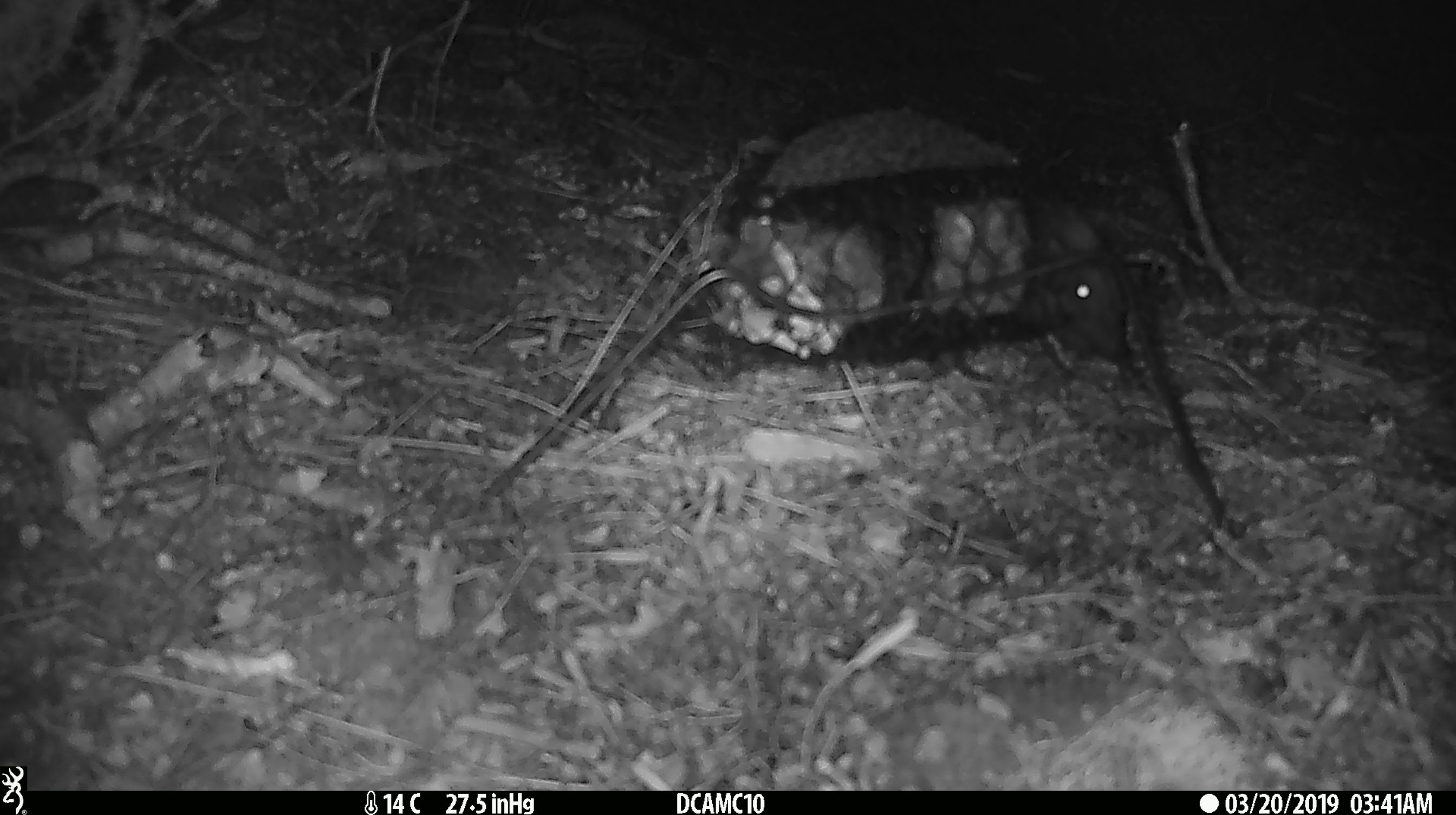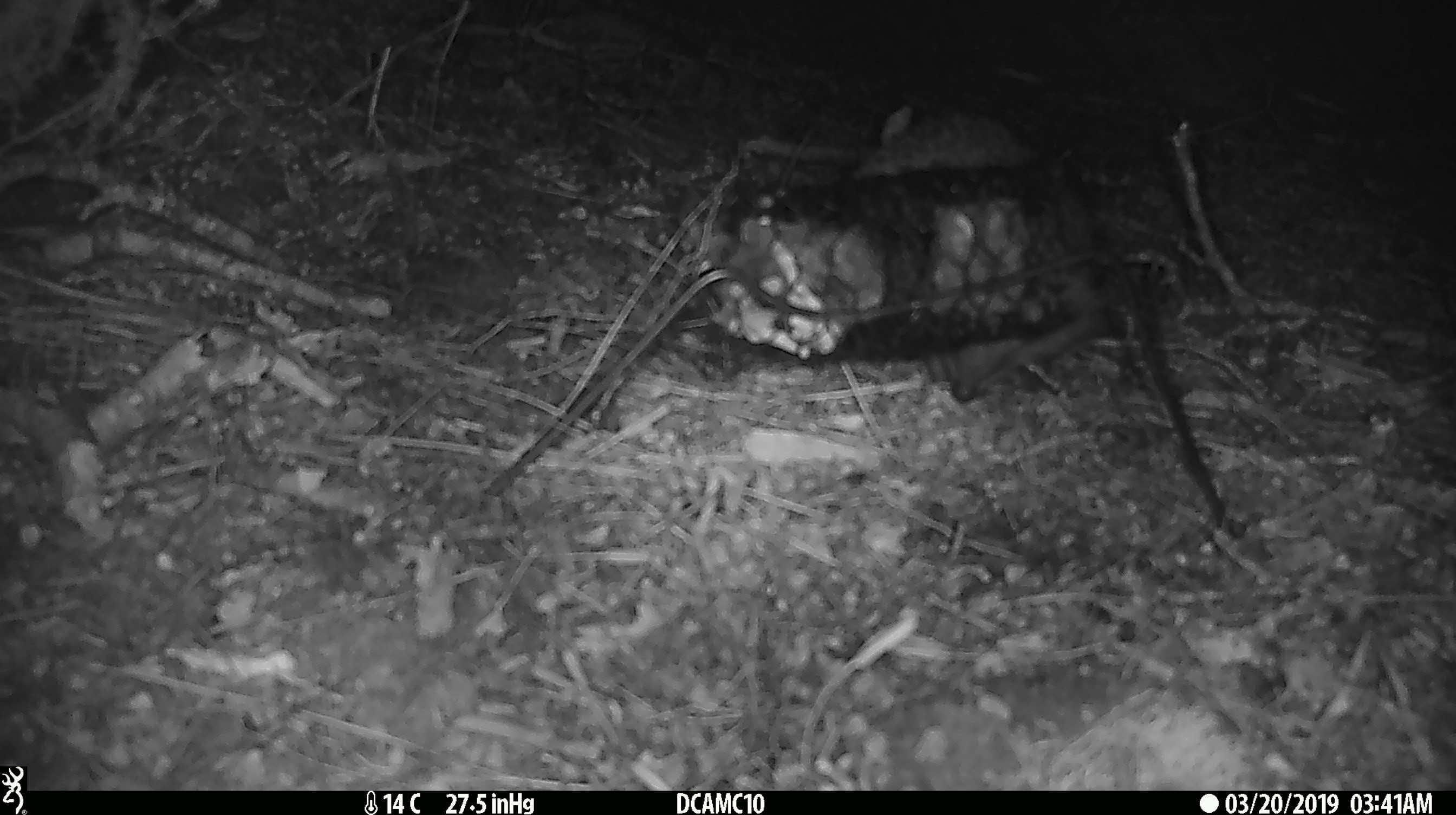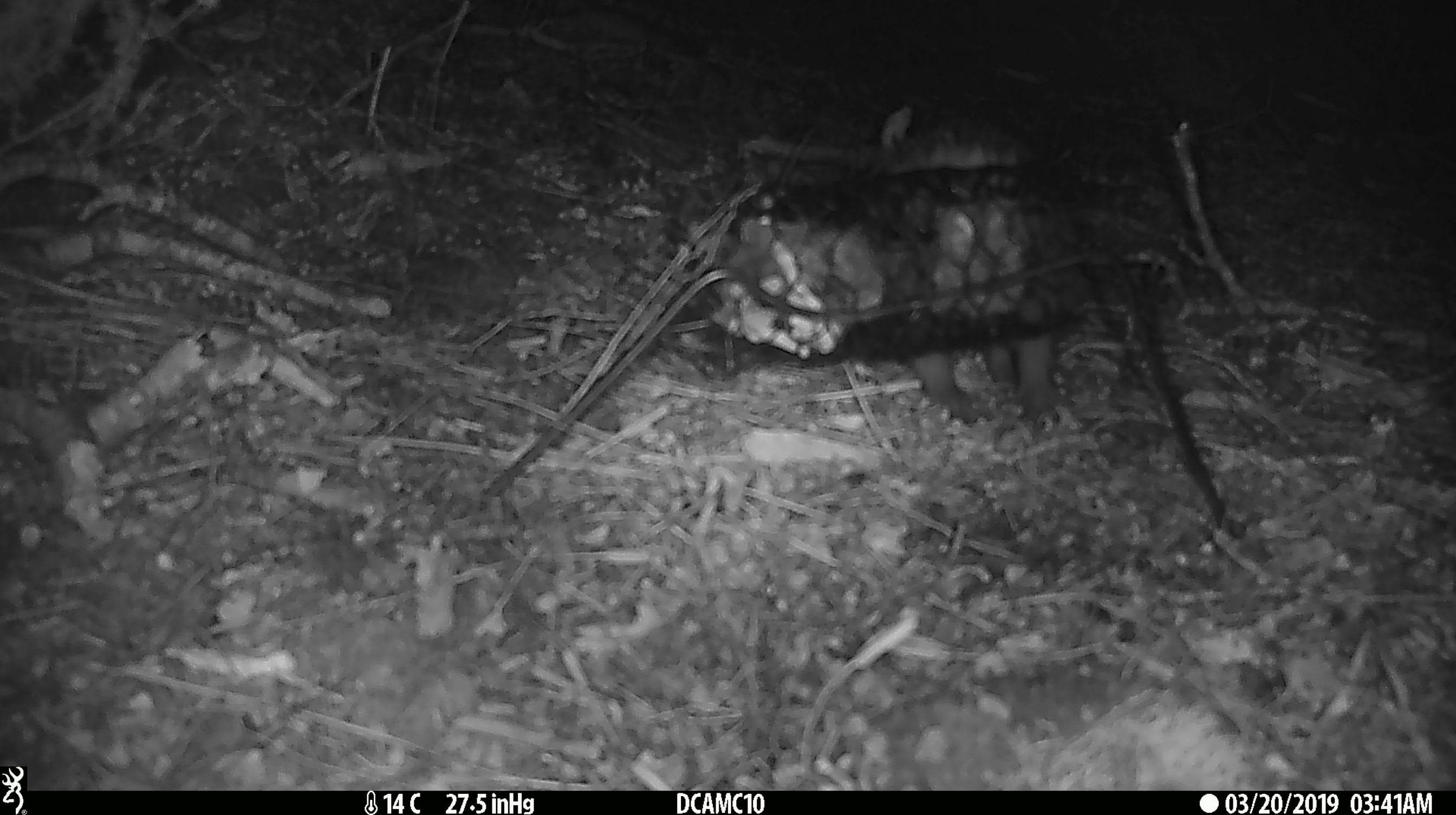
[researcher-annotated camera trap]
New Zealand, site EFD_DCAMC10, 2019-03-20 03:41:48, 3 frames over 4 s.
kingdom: Animalia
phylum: Chordata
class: Mammalia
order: Eulipotyphla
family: Erinaceidae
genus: Erinaceus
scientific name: Erinaceus europaeus europaeus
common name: european hedgehog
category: hedgehog